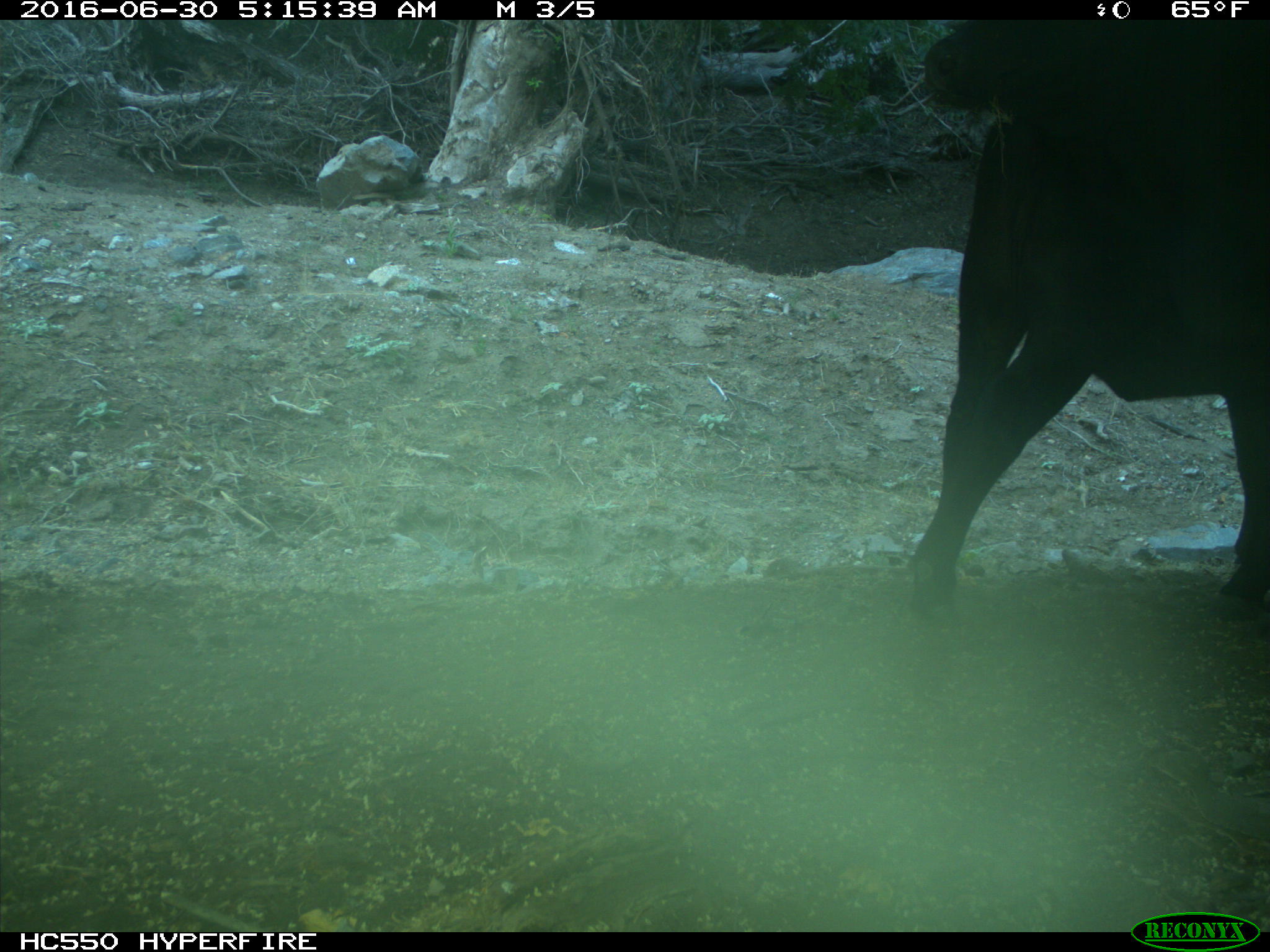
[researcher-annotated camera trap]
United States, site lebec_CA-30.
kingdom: Animalia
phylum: Chordata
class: Mammalia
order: Artiodactyla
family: Bovidae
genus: Bos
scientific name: Bos taurus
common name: domestic cow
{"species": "Bos taurus (domestic cow)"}